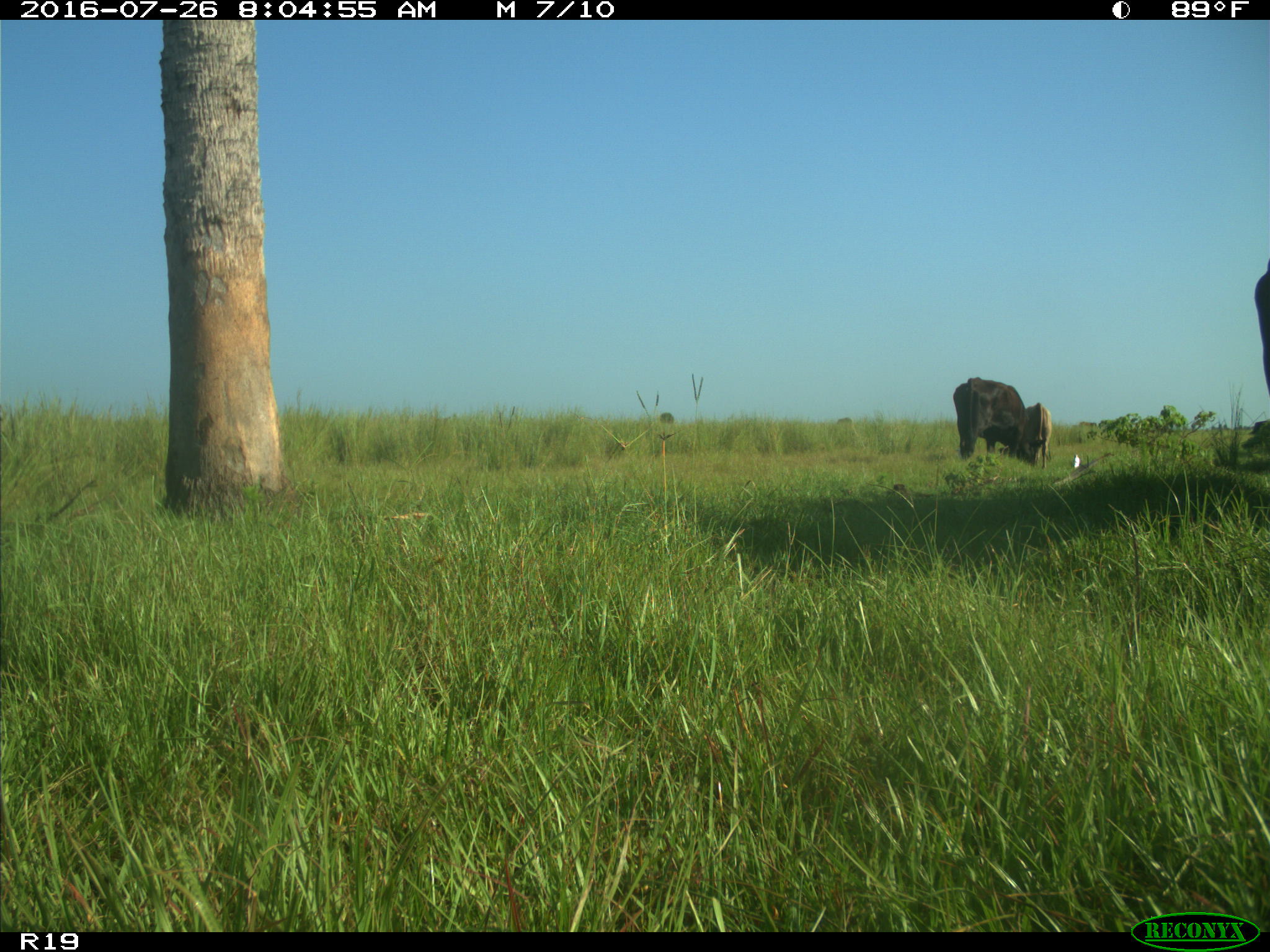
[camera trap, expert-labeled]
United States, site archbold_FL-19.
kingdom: Animalia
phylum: Chordata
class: Mammalia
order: Artiodactyla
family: Bovidae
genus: Bos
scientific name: Bos taurus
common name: domestic cow